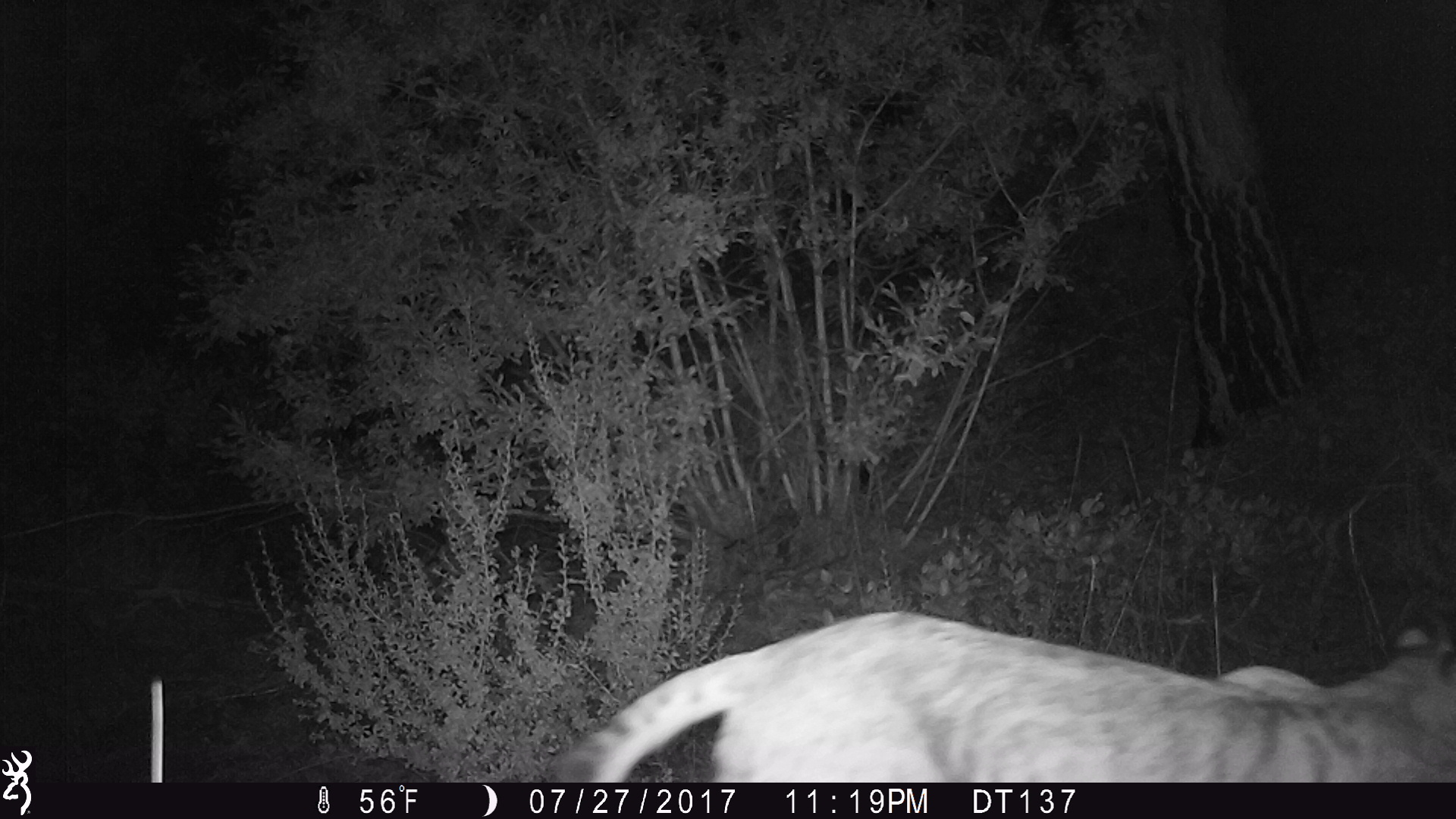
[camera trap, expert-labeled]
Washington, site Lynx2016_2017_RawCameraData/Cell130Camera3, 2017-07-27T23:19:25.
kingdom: Animalia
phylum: Chordata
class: Mammalia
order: Carnivora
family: Felidae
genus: Lynx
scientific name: Lynx rufus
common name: bobcat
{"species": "Lynx rufus (bobcat)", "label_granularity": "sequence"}